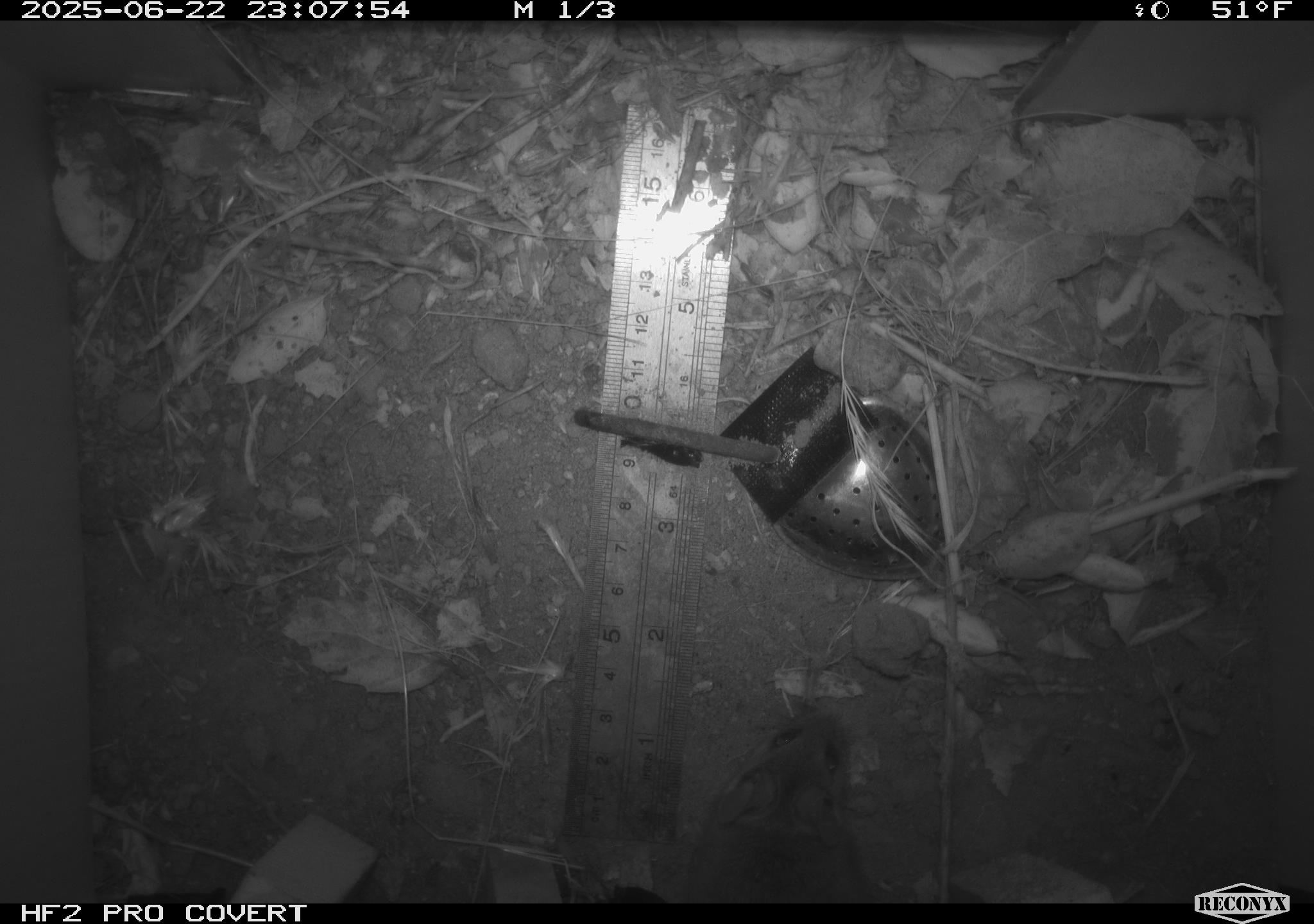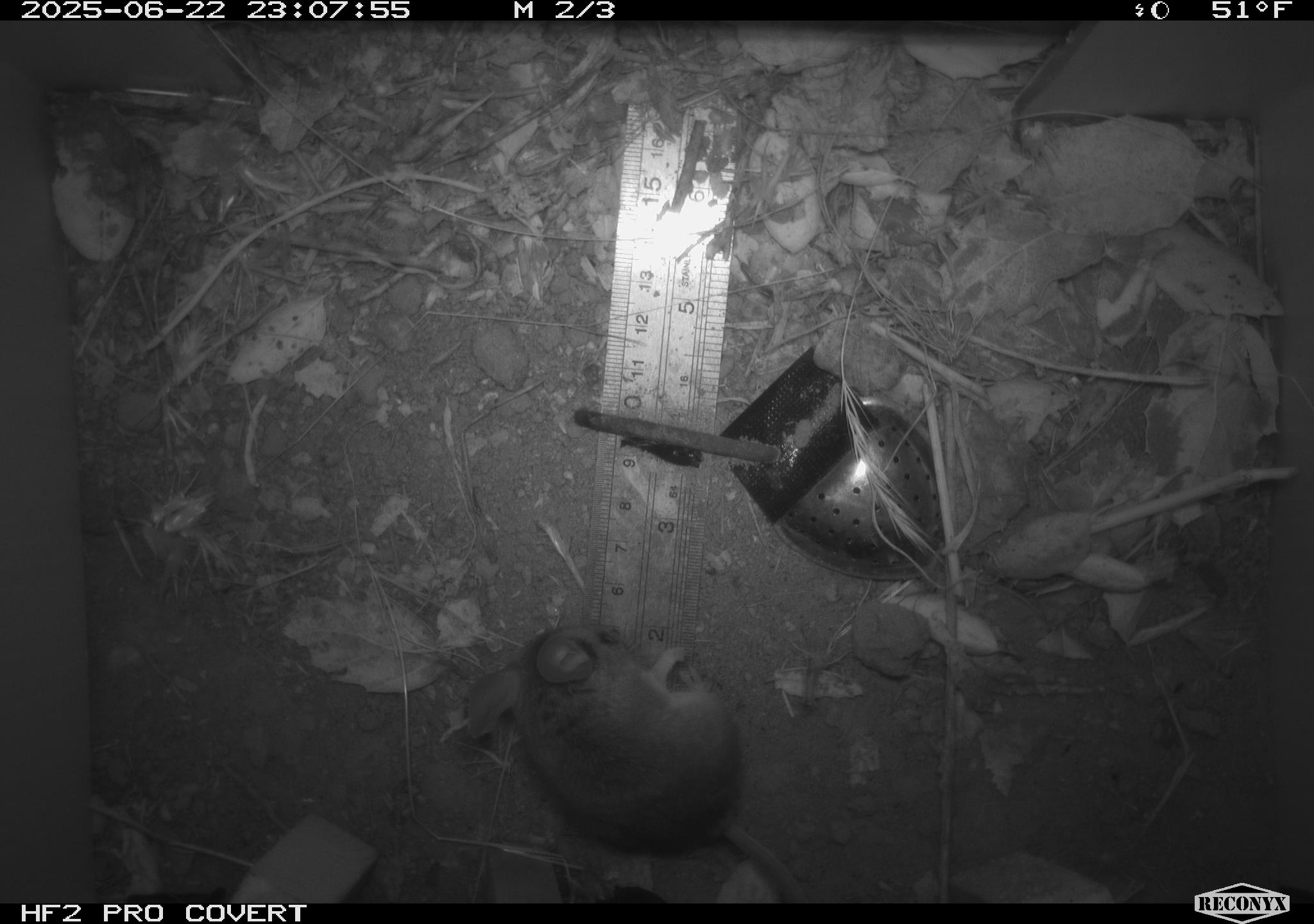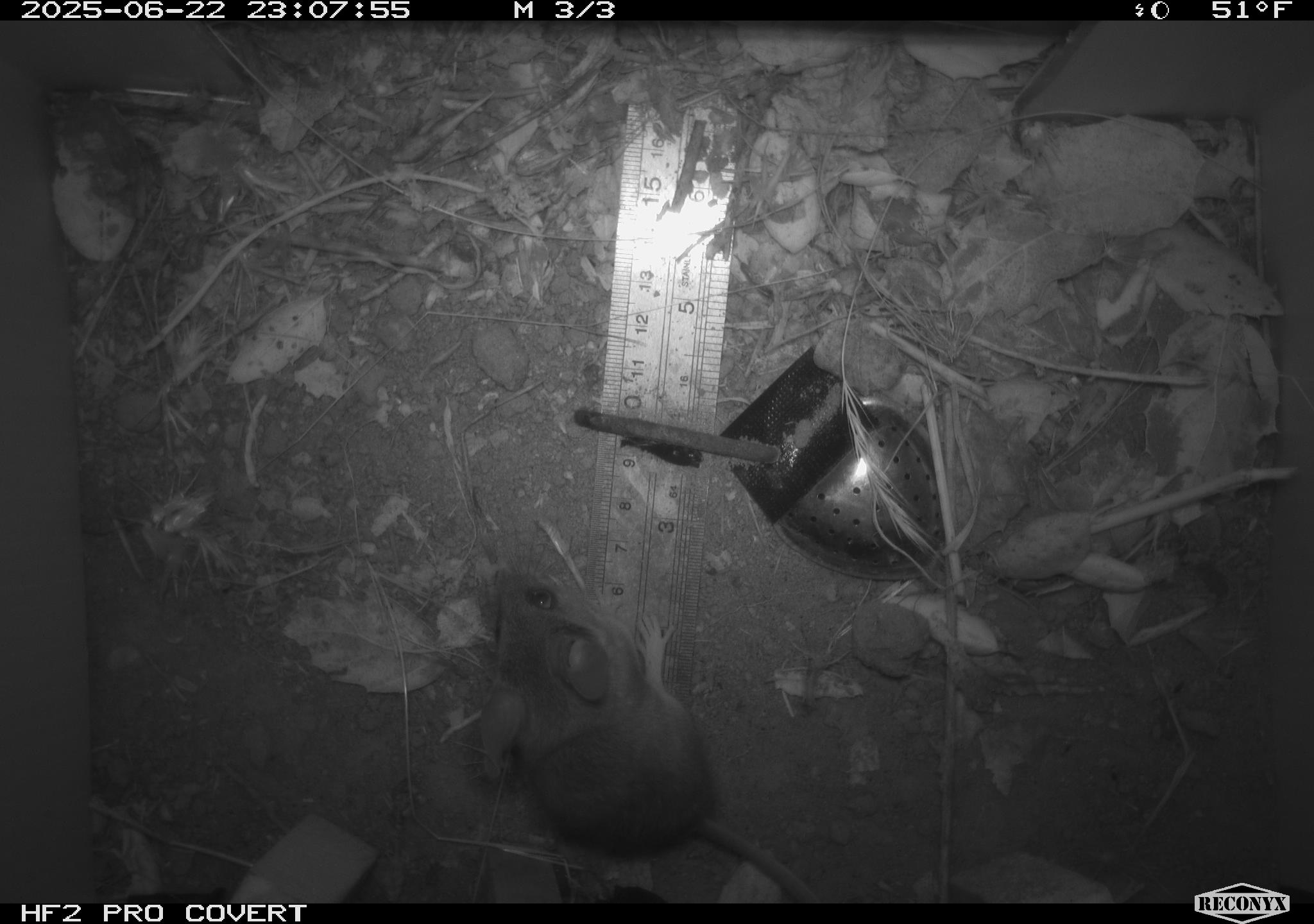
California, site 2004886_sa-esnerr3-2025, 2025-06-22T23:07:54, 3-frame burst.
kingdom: Animalia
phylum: Chordata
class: Mammalia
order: Rodentia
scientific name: Rodentia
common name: rodent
Rodent (Rodentia).